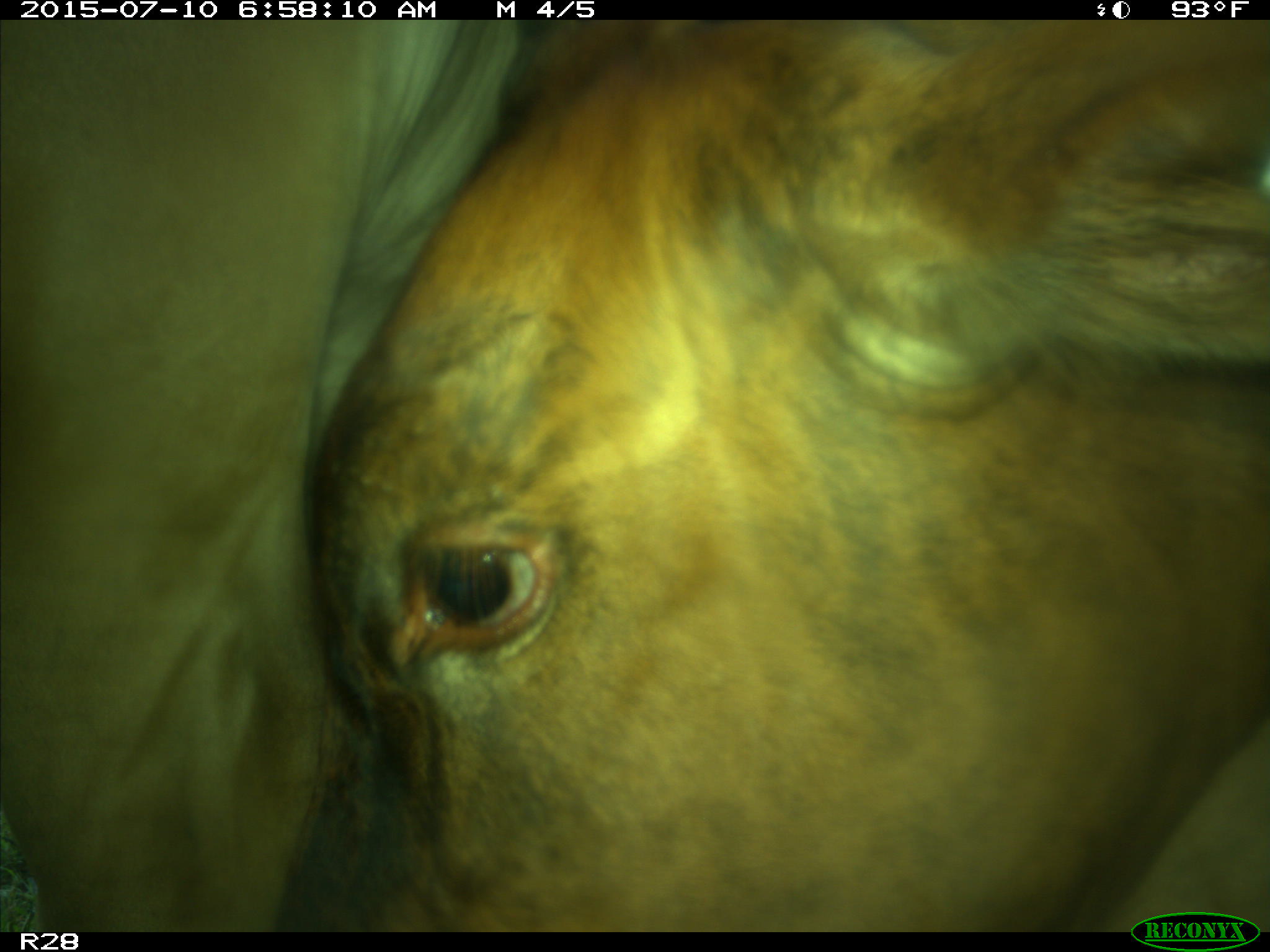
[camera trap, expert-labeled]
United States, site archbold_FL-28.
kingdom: Animalia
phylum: Chordata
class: Mammalia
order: Artiodactyla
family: Bovidae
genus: Bos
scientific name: Bos taurus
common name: domestic cow